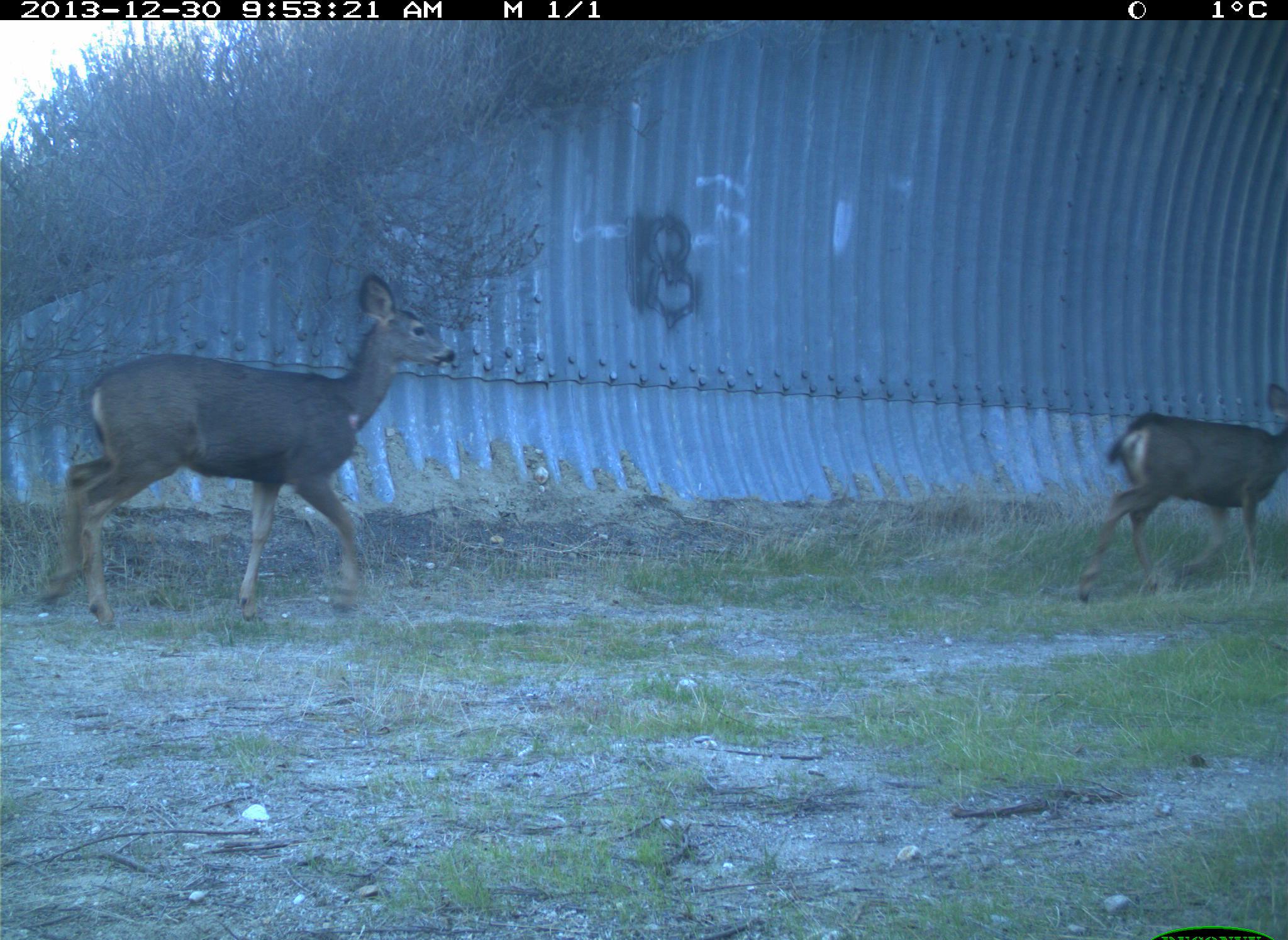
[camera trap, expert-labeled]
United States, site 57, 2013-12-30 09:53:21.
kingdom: Animalia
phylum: Chordata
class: Mammalia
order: Artiodactyla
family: Cervidae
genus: Odocoileus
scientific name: Odocoileus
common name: deer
Deer (Odocoileus).